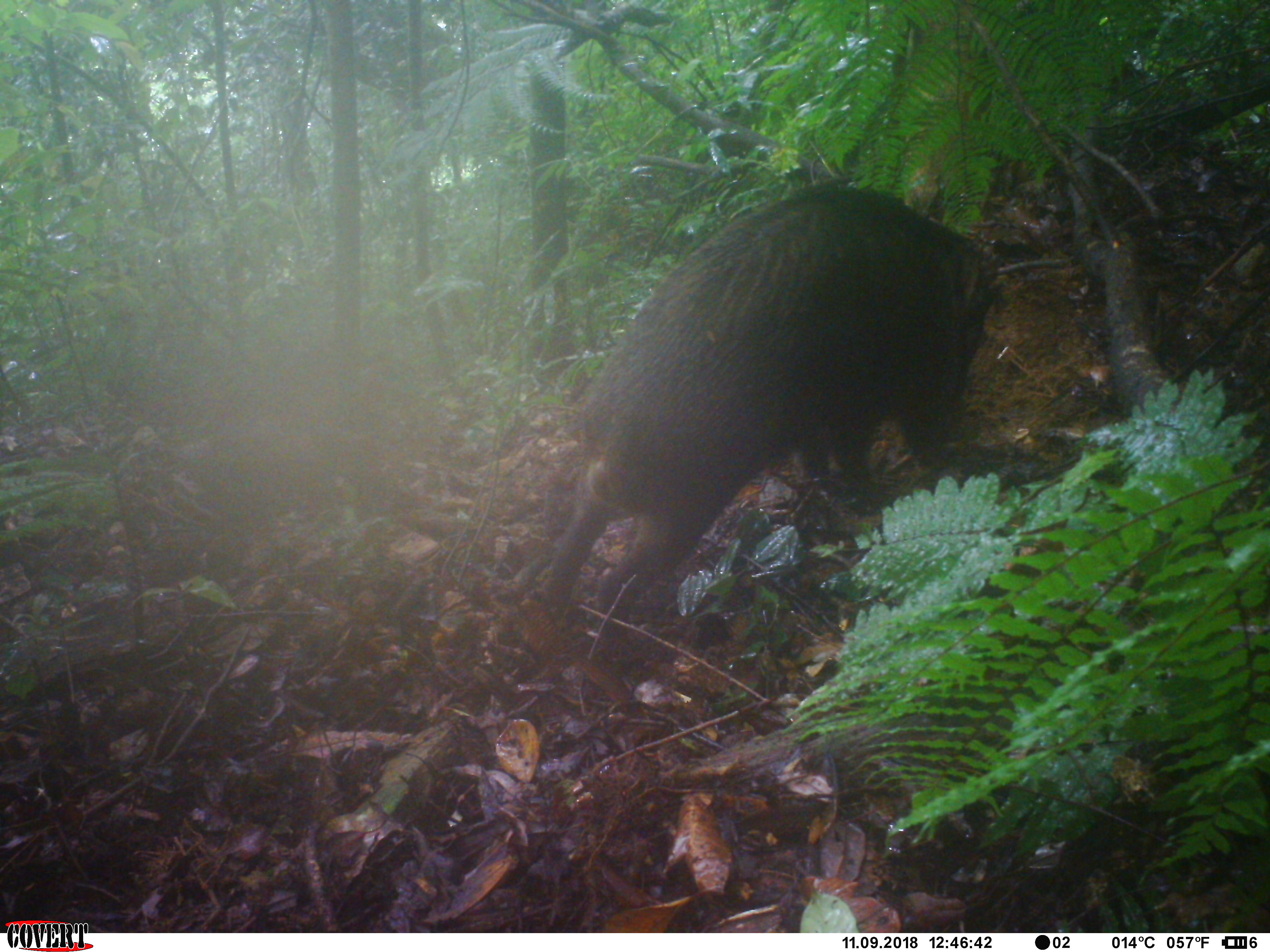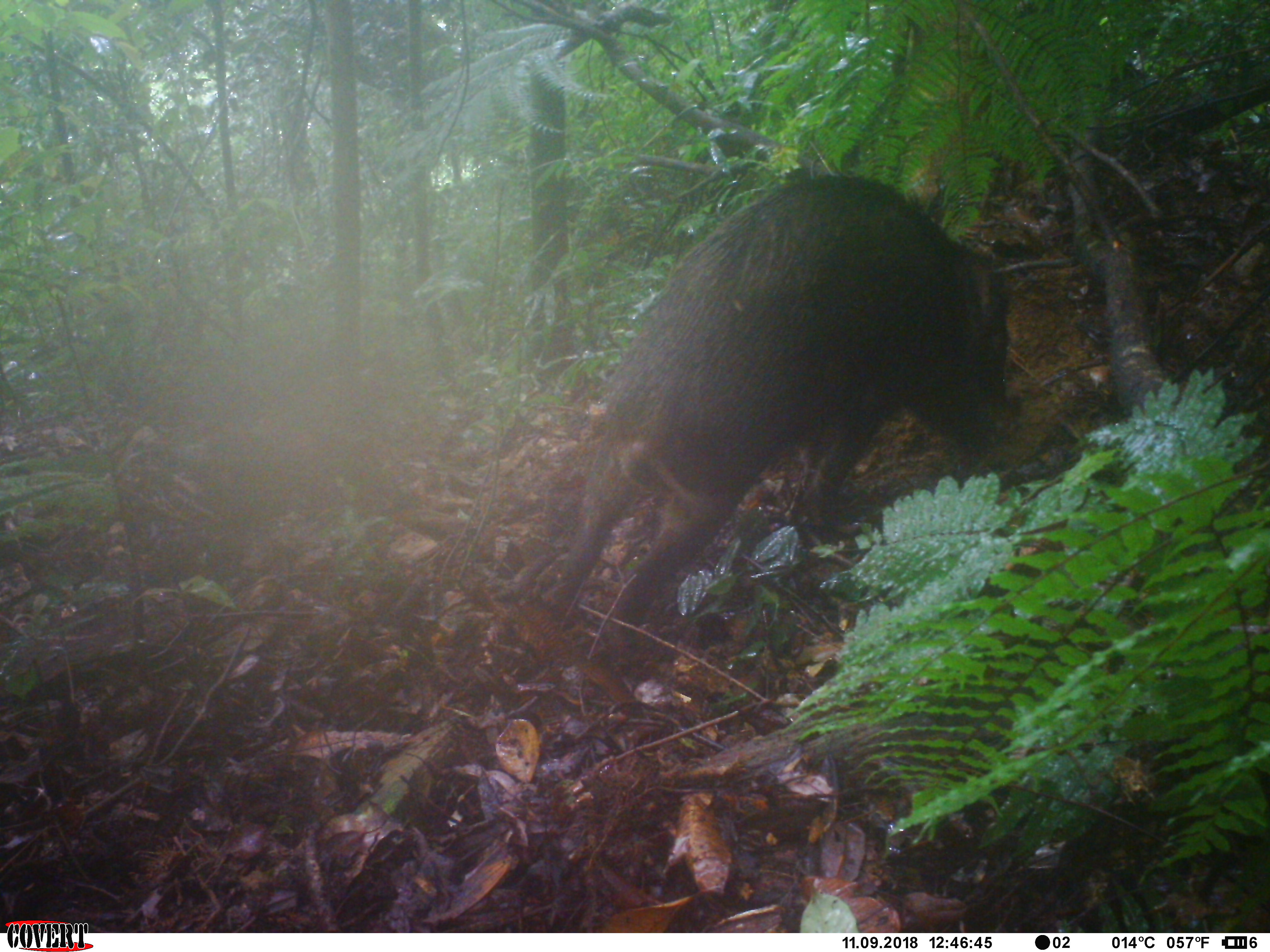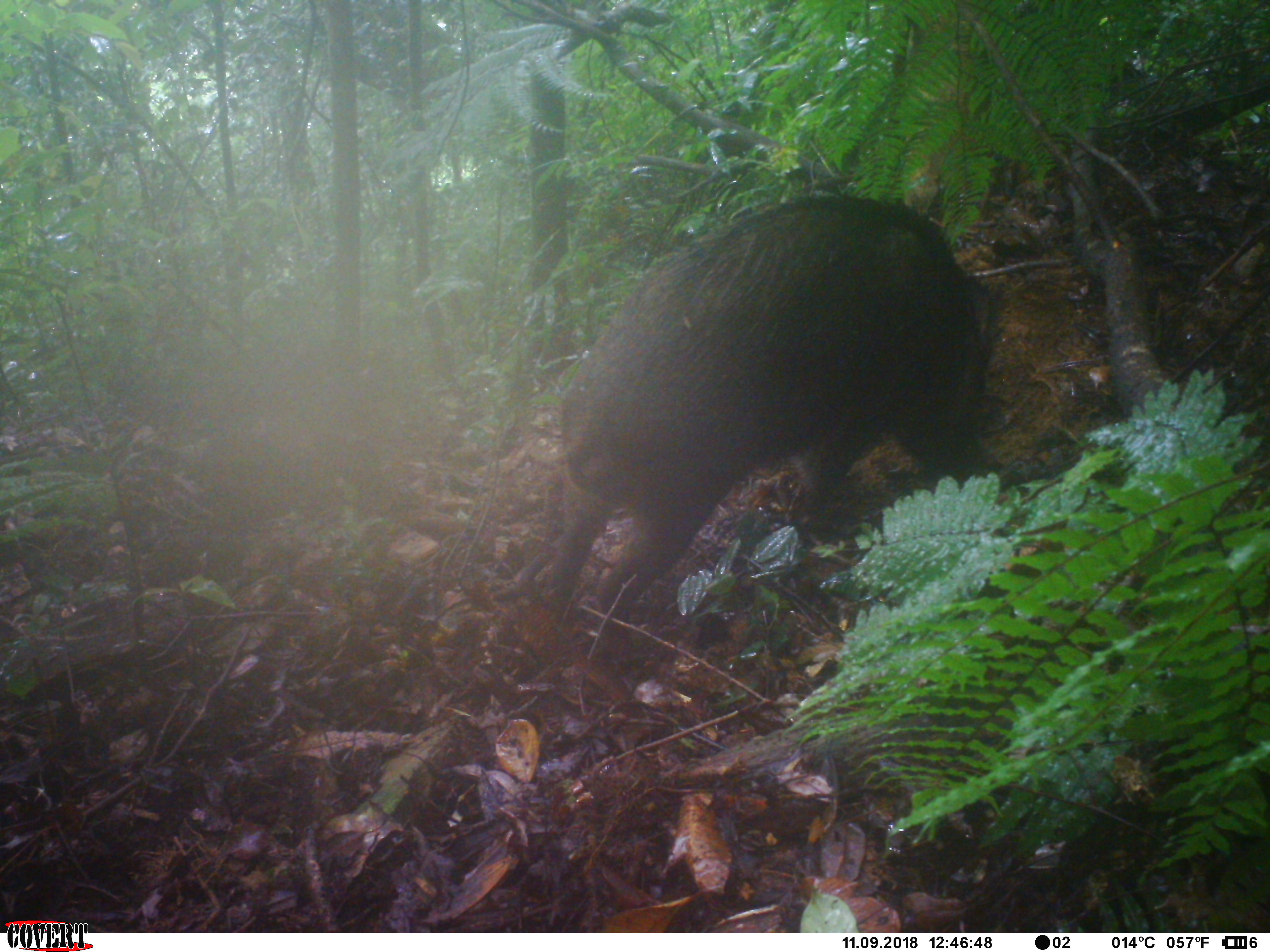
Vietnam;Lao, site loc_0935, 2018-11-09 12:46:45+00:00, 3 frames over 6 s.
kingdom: Animalia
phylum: Chordata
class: Mammalia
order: Artiodactyla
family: Suidae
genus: Sus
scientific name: Sus scrofa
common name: eurasian wild pig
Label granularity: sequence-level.